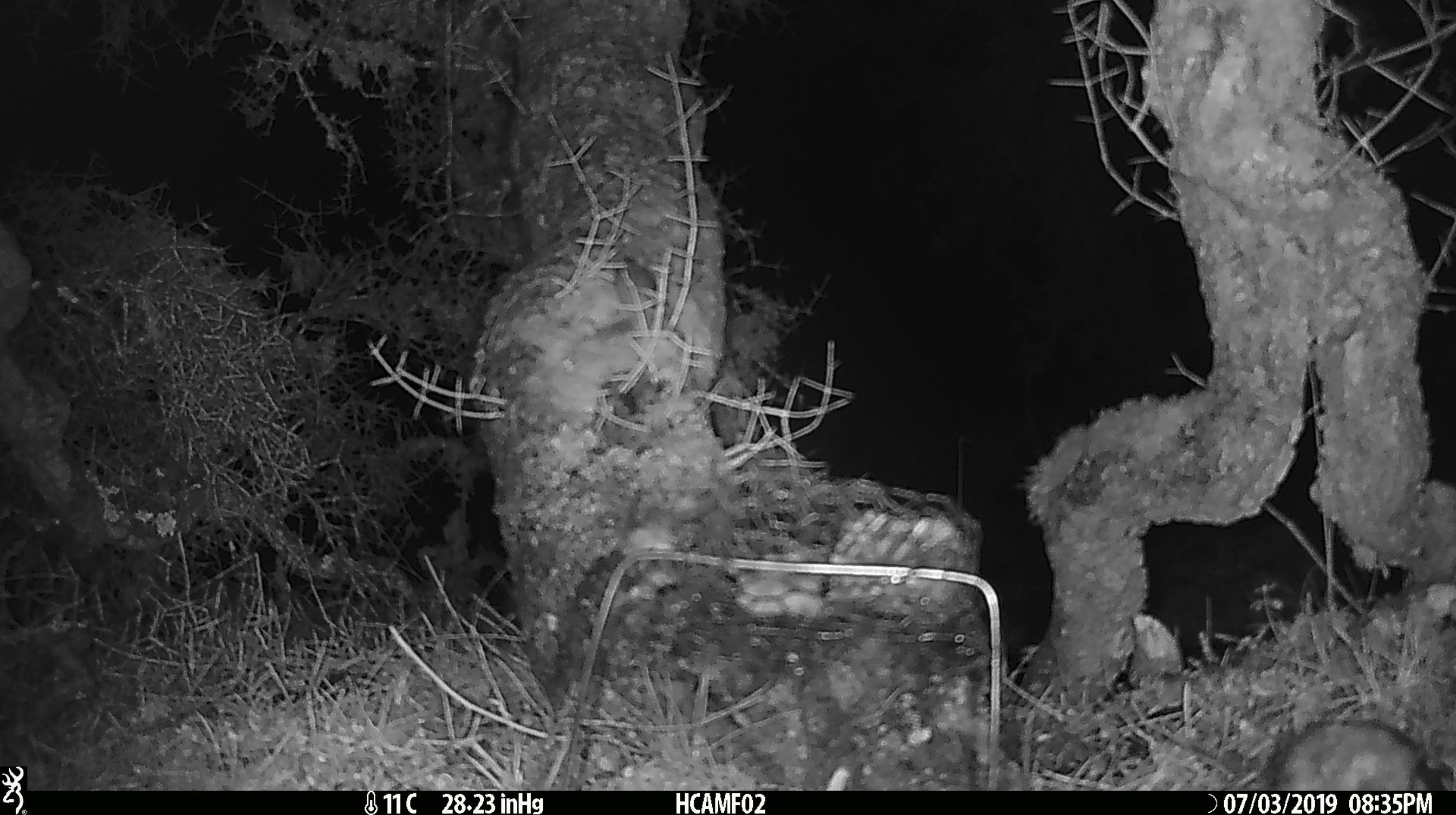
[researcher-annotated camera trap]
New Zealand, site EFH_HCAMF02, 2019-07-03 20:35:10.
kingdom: Animalia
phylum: Chordata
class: Mammalia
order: Rodentia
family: Muridae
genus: Mus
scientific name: Mus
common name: mouse